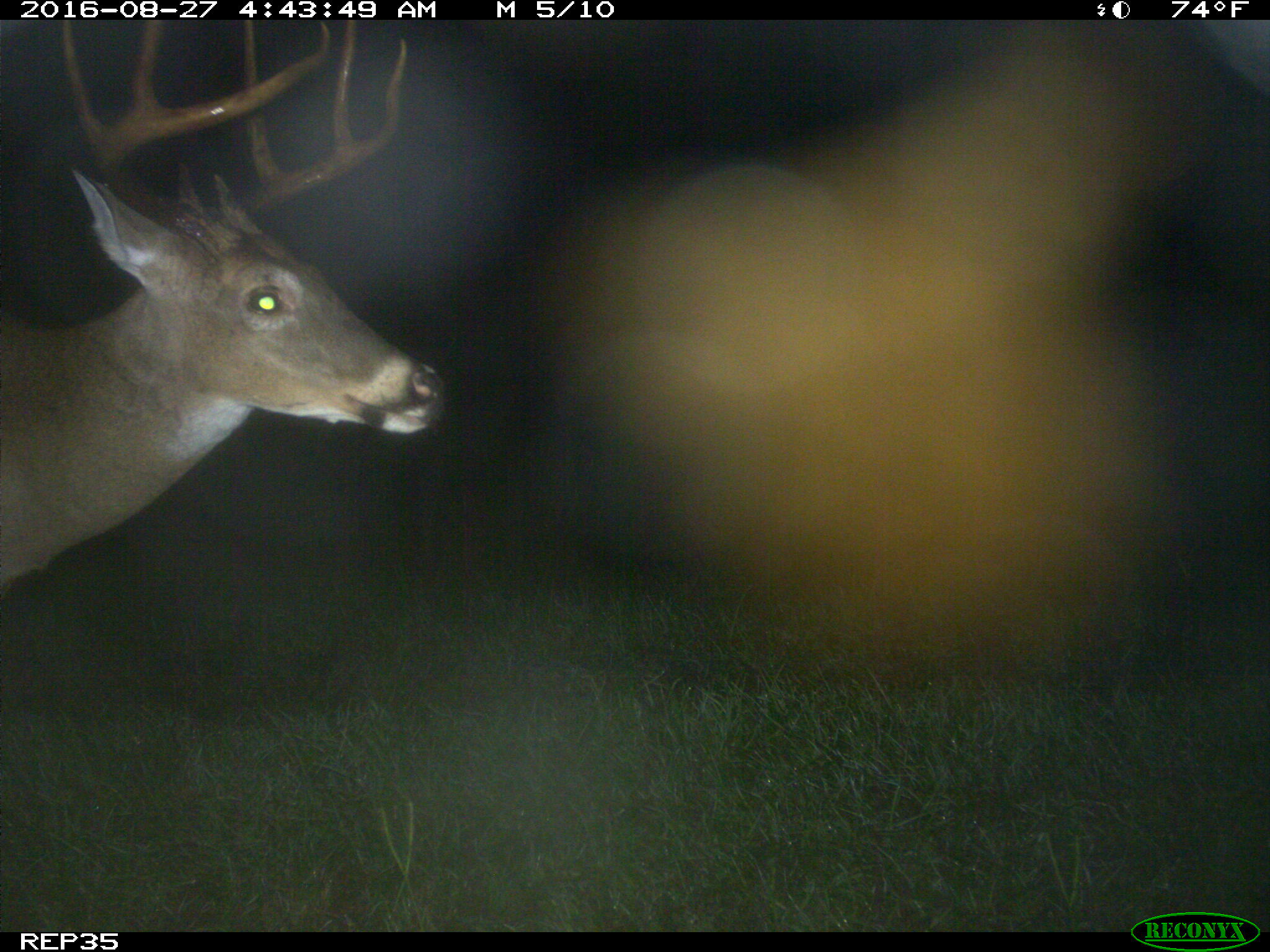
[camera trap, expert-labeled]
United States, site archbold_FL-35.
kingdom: Animalia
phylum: Chordata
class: Mammalia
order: Artiodactyla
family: Cervidae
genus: Odocoileus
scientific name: Odocoileus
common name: deer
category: unidentified deer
Unidentified deer (deer) (Odocoileus).